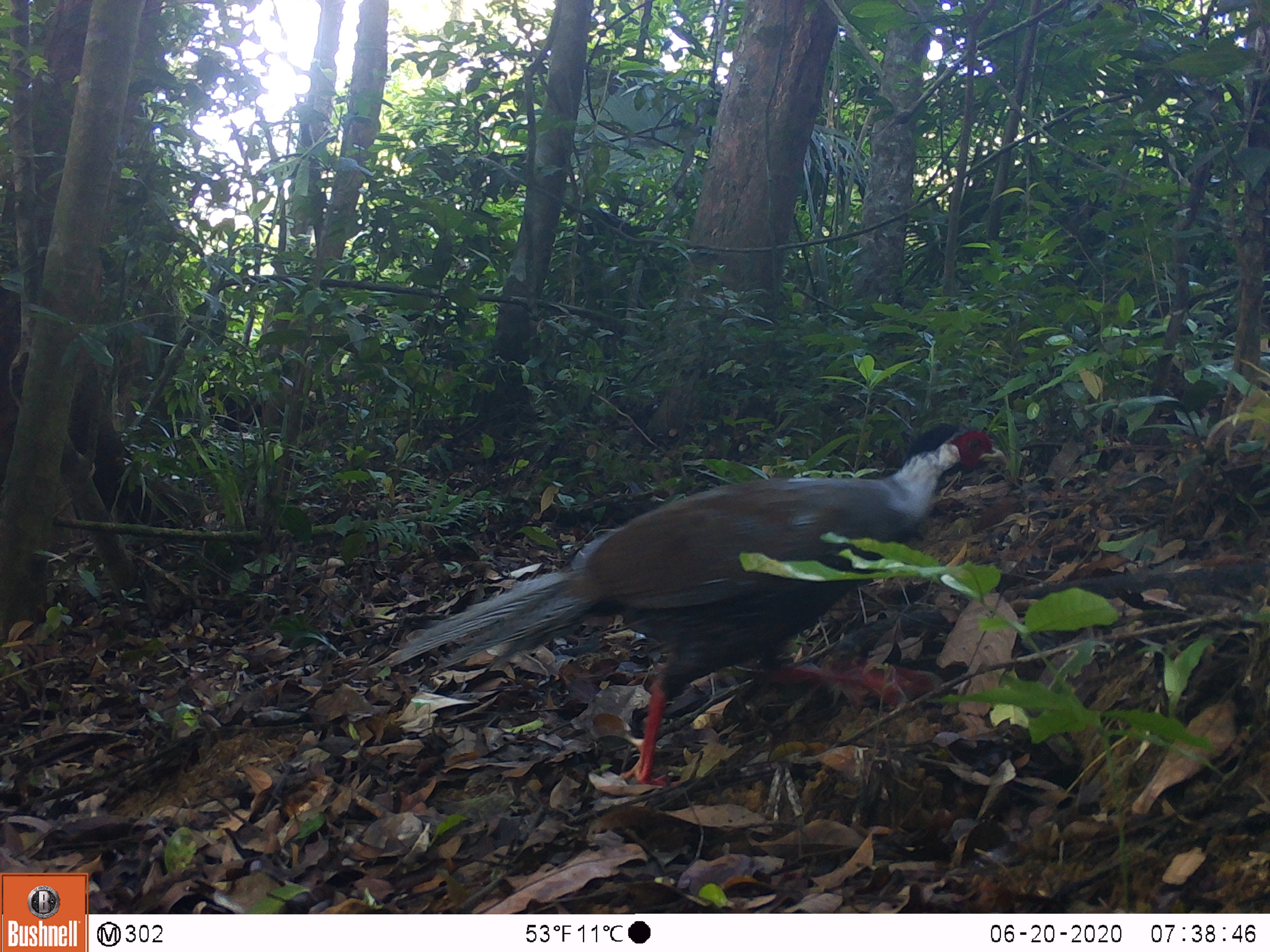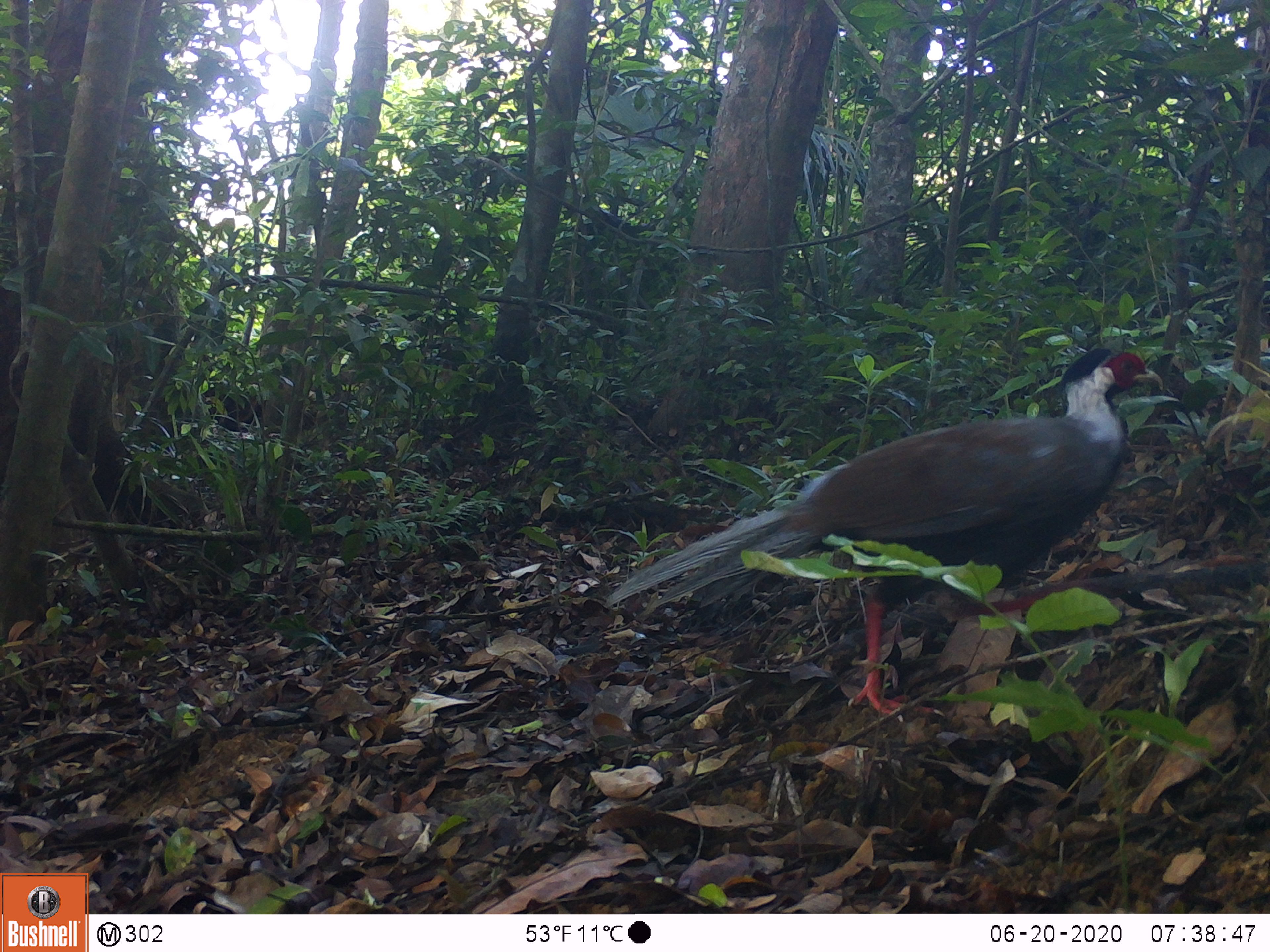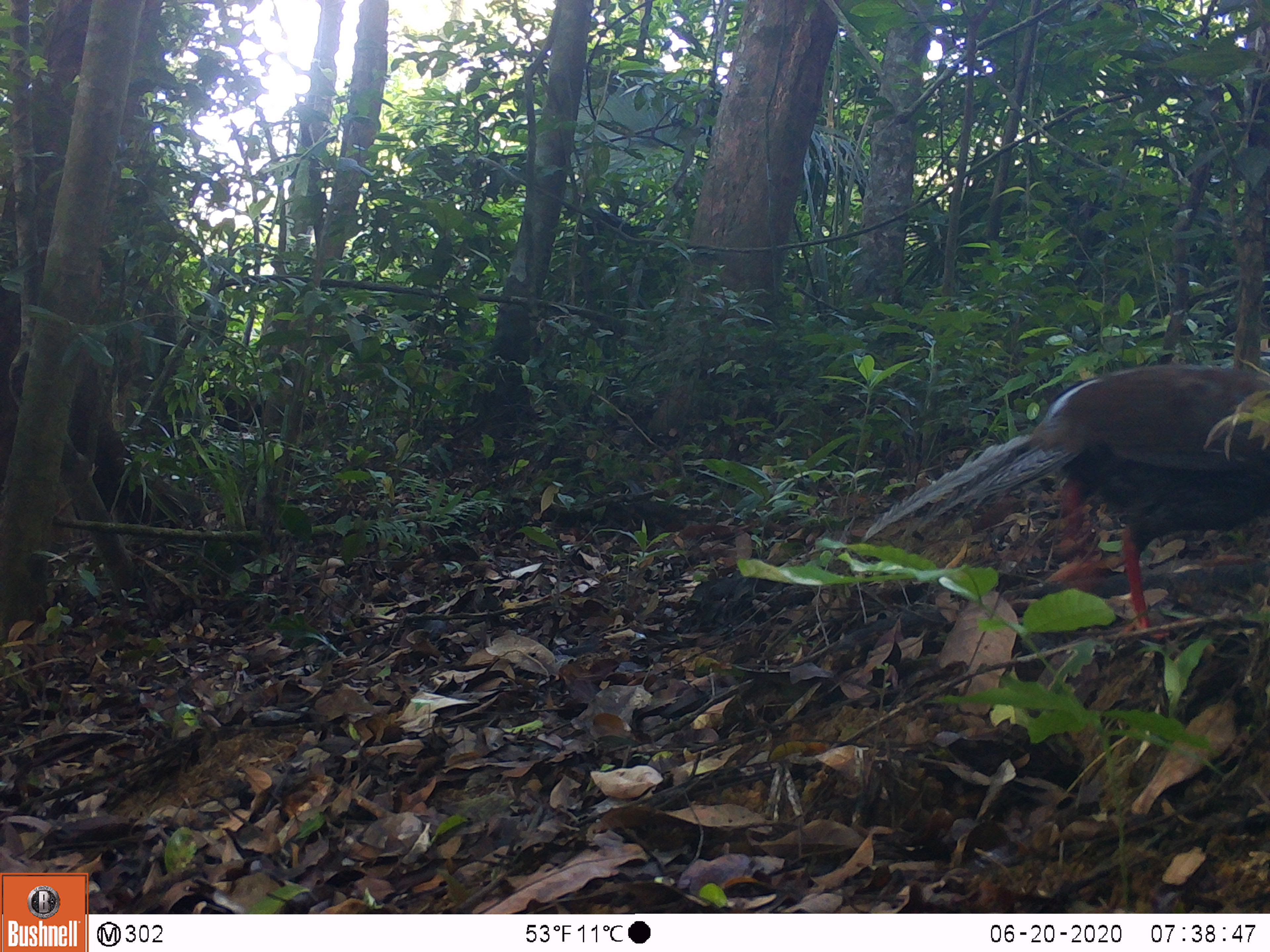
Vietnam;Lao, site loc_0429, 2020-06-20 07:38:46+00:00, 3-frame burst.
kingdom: Animalia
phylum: Chordata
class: Aves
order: Galliformes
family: Phasianidae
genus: Lophura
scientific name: Lophura nycthemera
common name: silver pheasant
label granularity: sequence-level